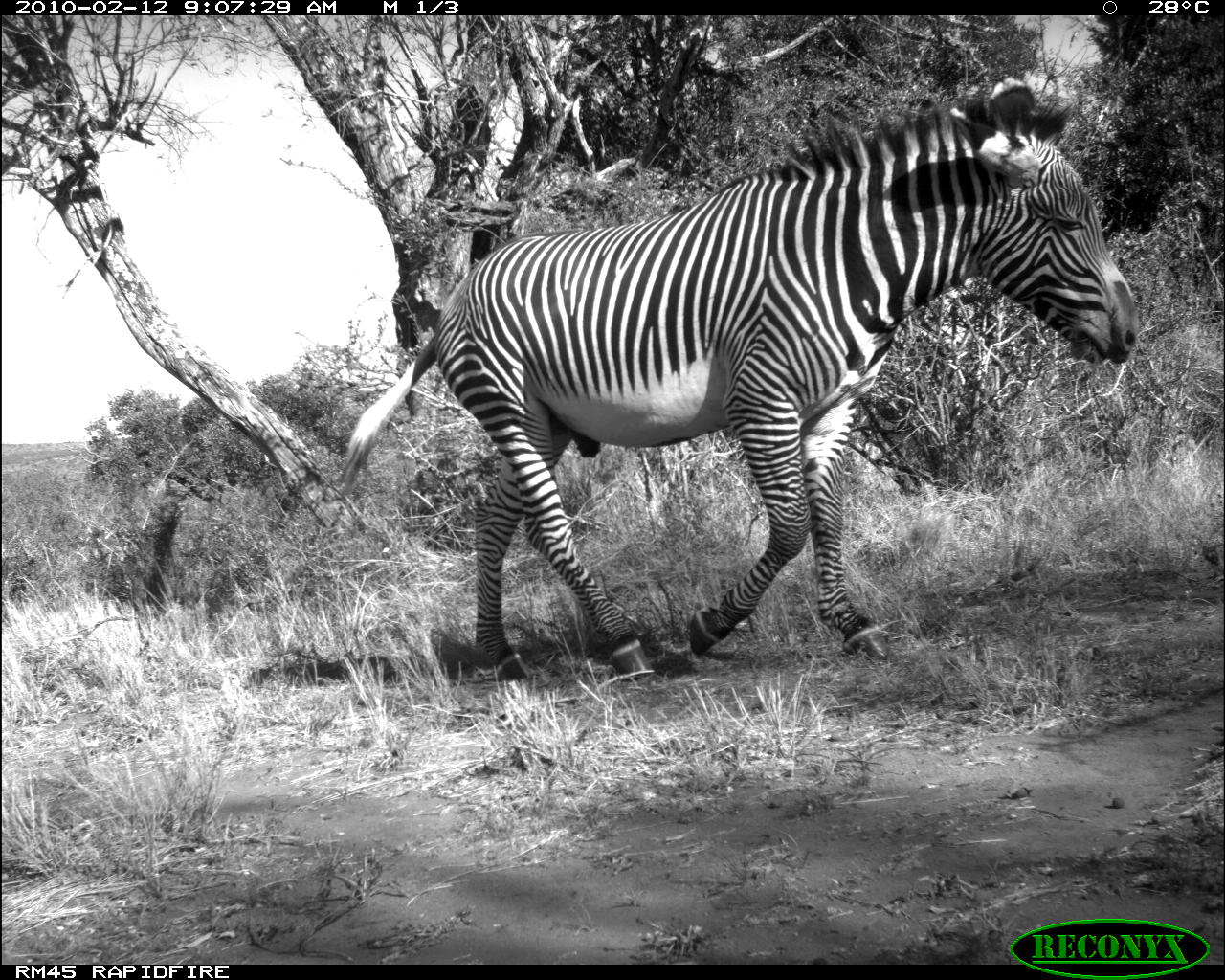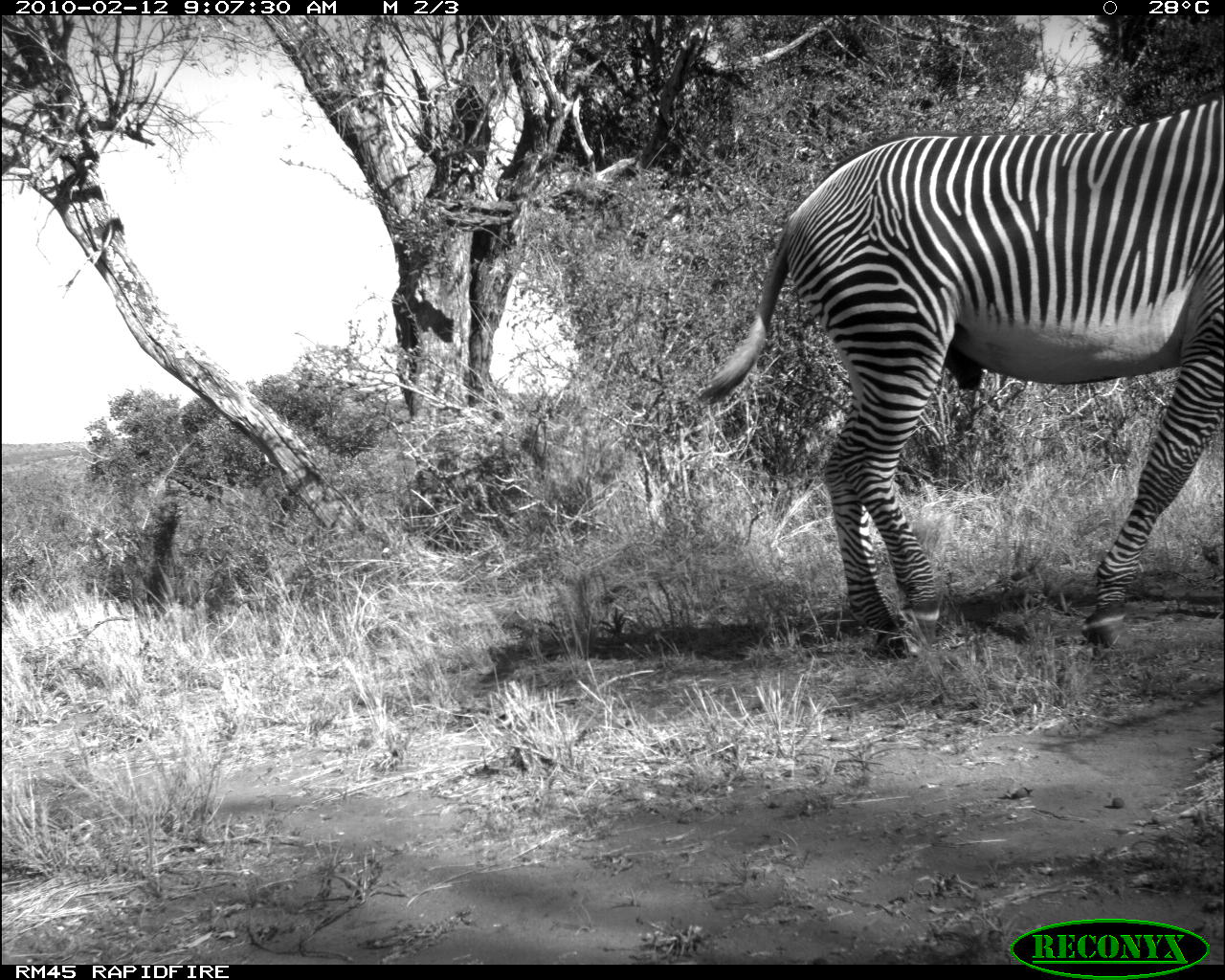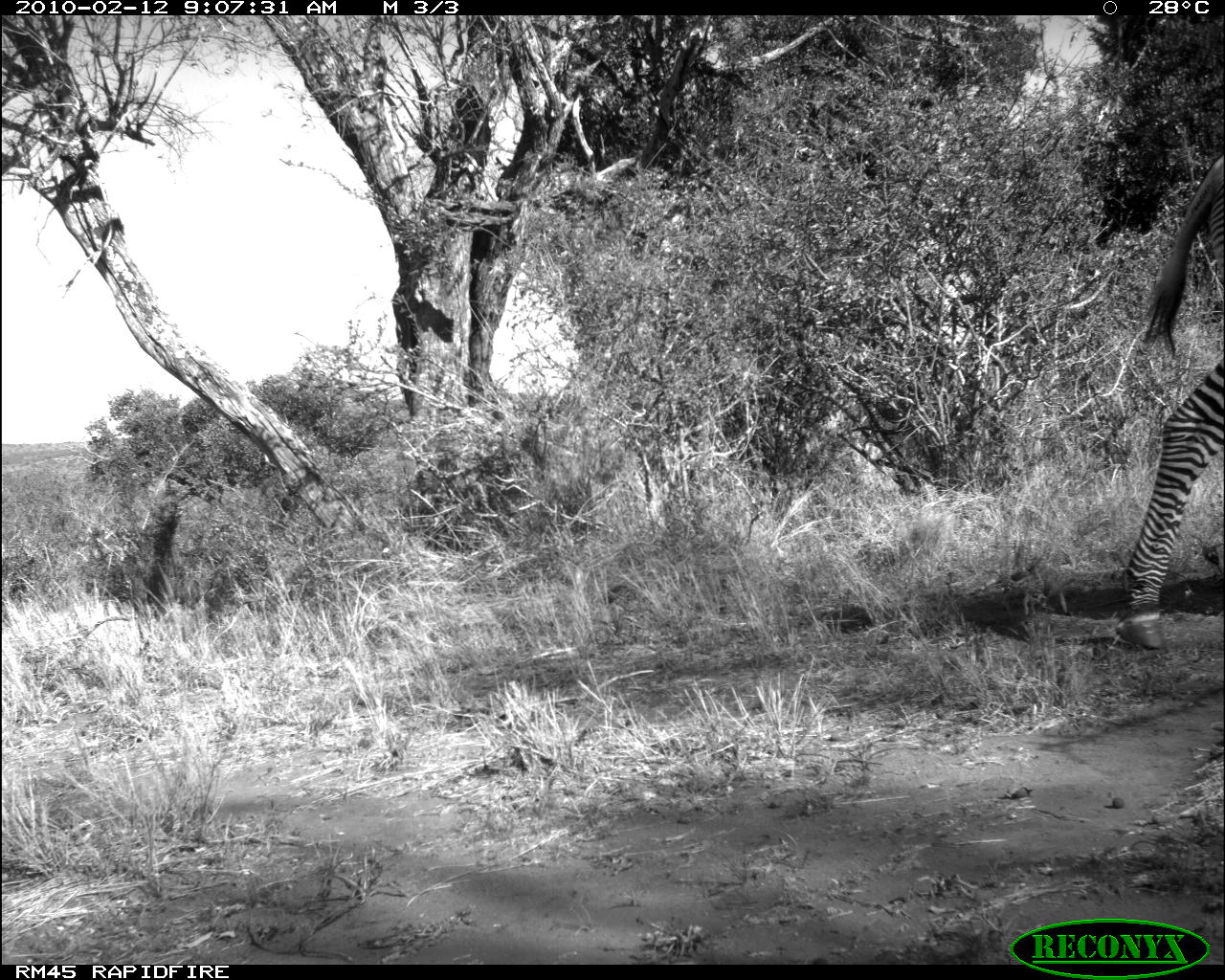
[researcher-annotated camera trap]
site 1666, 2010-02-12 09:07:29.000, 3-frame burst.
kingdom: Animalia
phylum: Chordata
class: Mammalia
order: Perissodactyla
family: Equidae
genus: Equus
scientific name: Equus grevyi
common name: grévy's zebra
Equus grevyi (grévy's zebra), count 1.